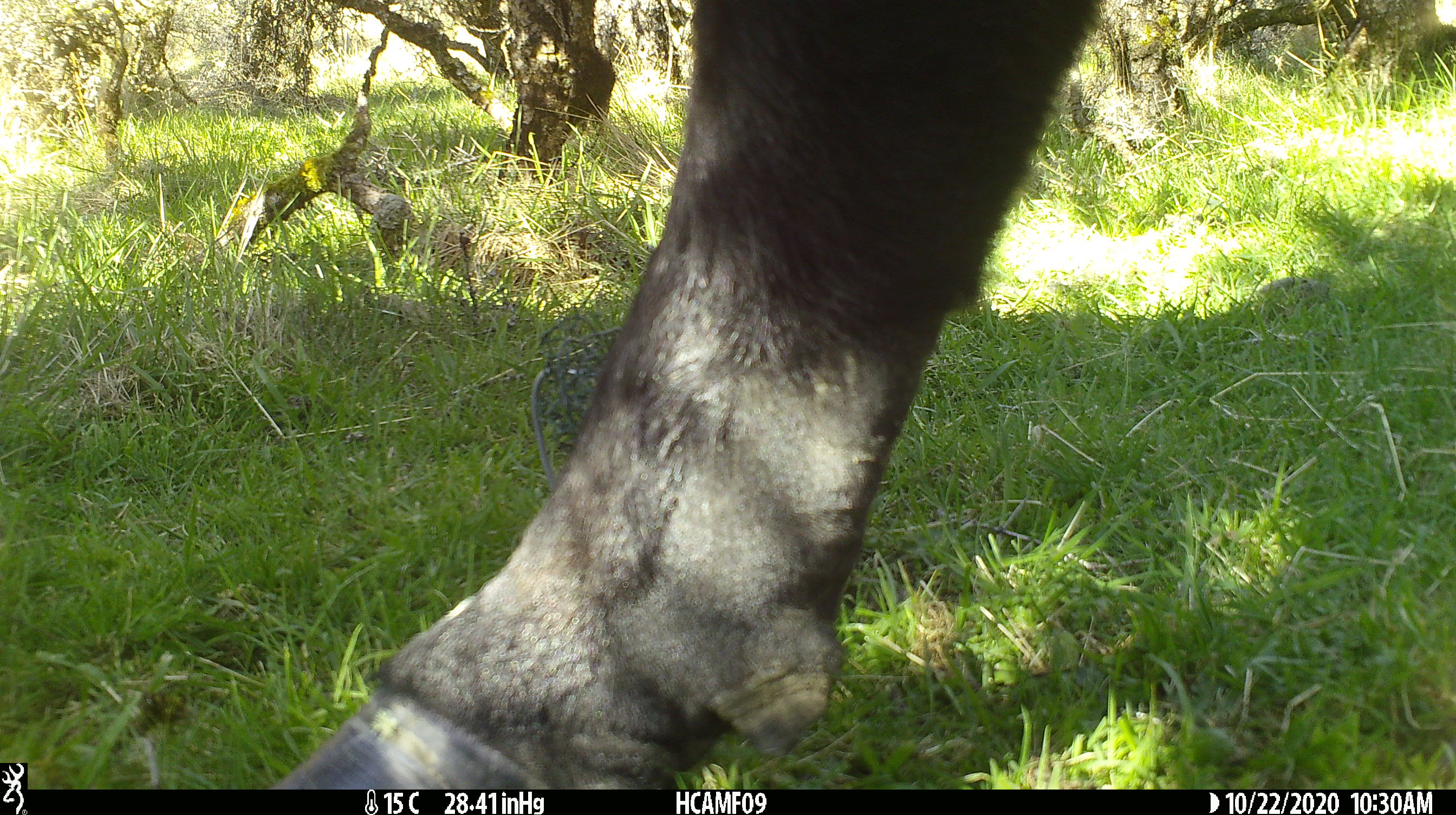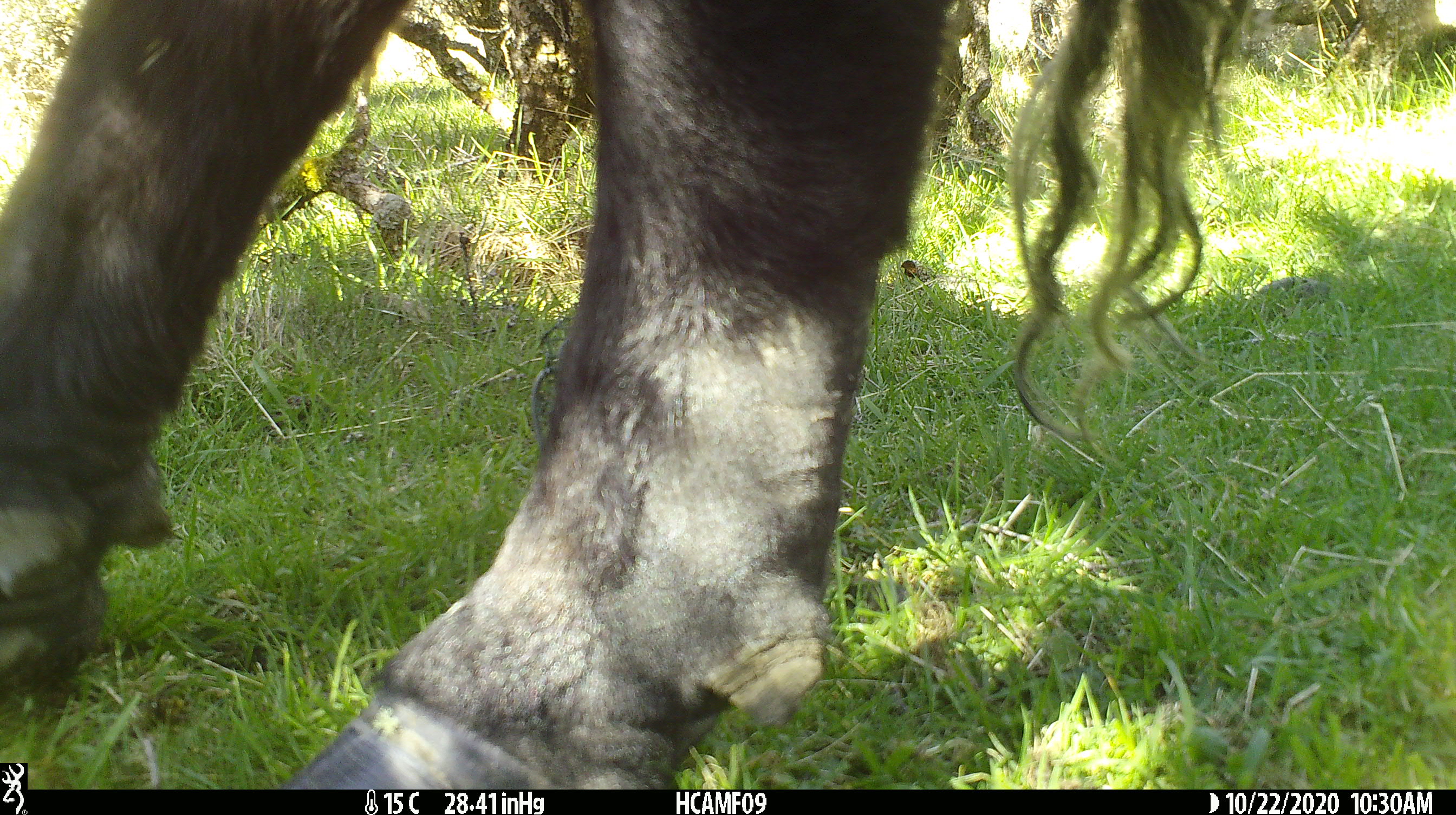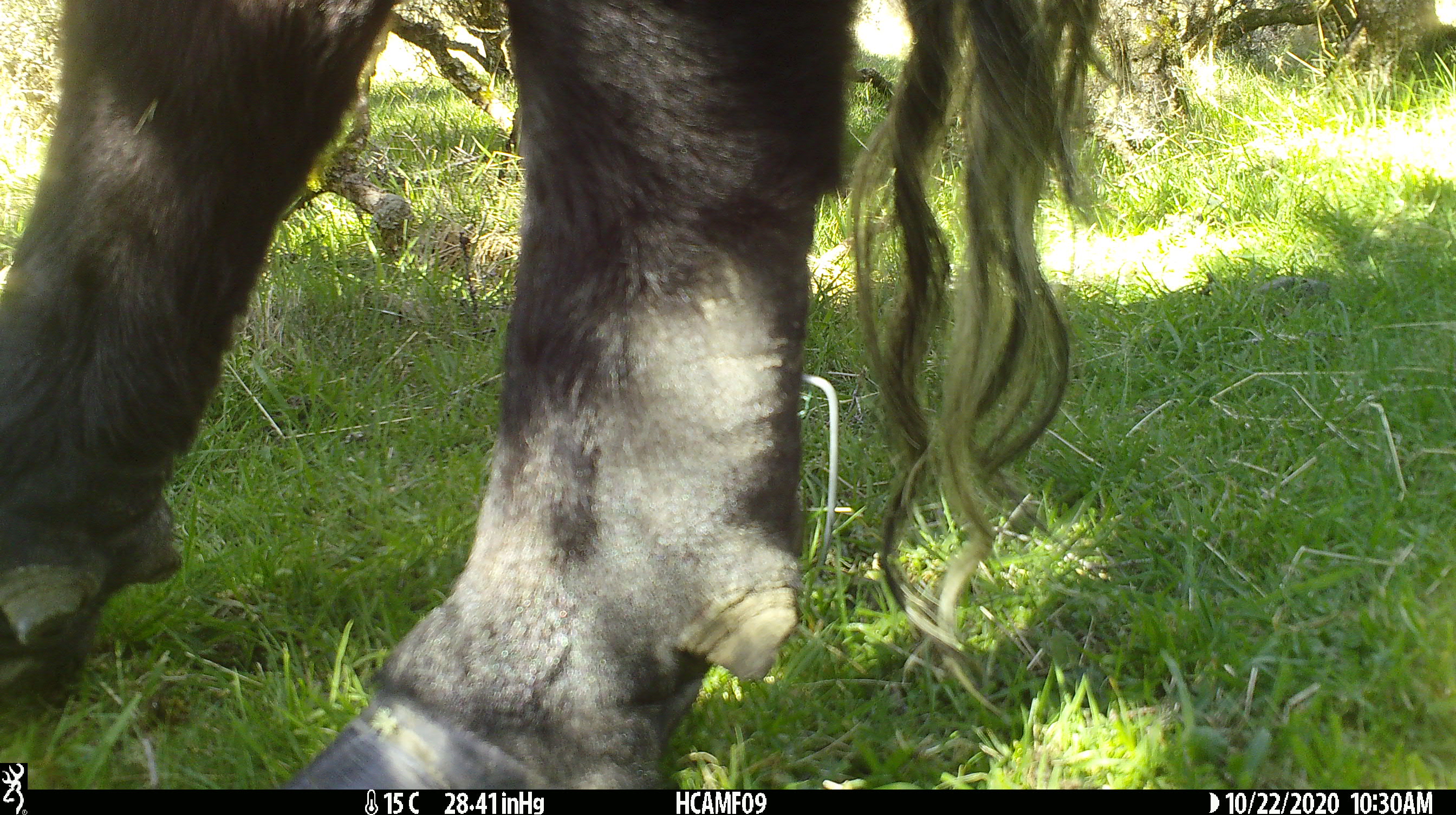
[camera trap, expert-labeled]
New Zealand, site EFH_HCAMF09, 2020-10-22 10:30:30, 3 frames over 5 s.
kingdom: Animalia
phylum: Chordata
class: Mammalia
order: Artiodactyla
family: Bovidae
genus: Bos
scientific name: Bos taurus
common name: domestic cow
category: cow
Cow (domestic cow) (Bos taurus).